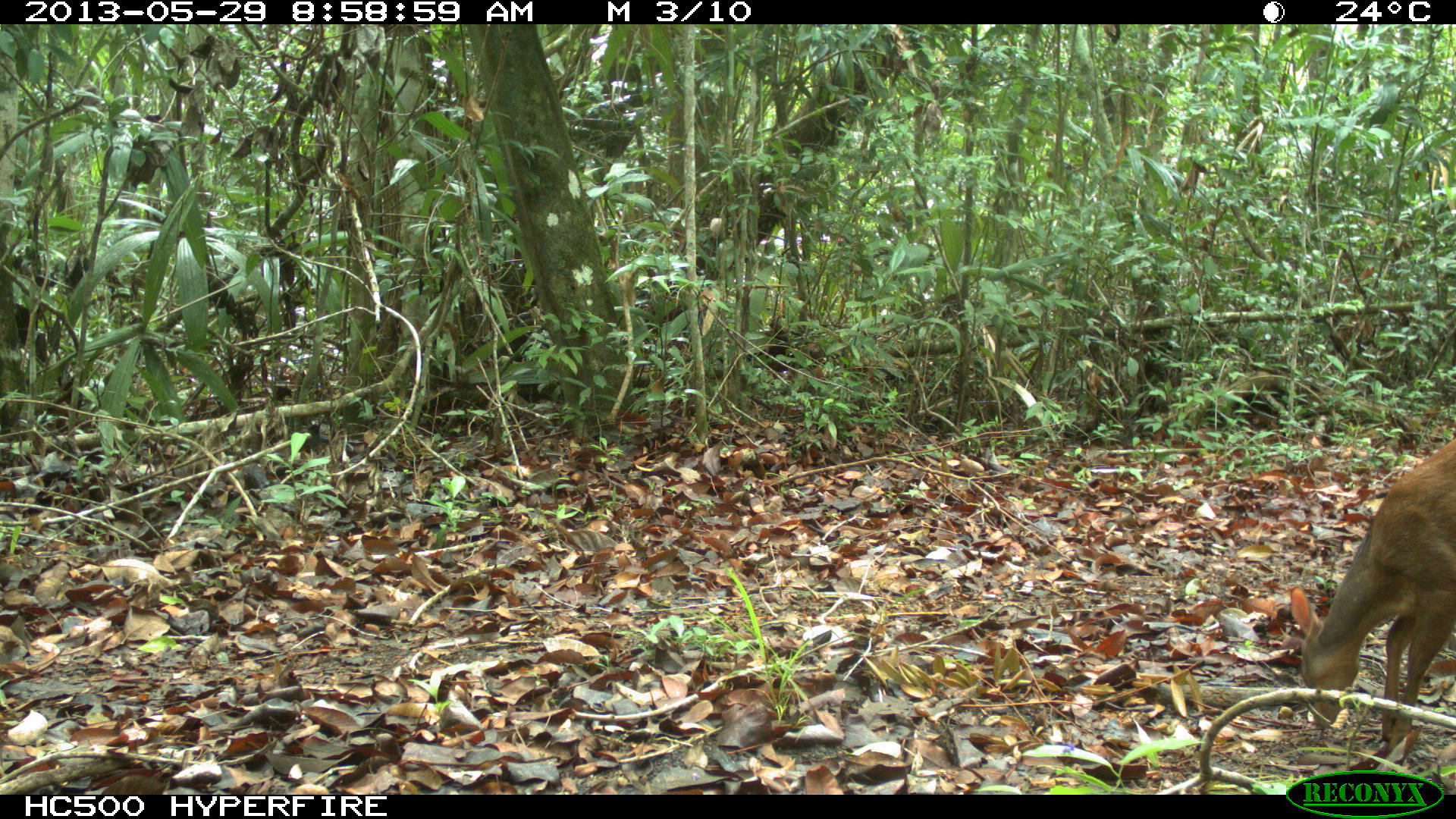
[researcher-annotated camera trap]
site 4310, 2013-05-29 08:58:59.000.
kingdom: Animalia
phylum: Chordata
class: Mammalia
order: Artiodactyla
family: Cervidae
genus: Mazama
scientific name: Mazama temama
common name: central american red brocket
Mazama temama (central american red brocket), count 1, sex female.